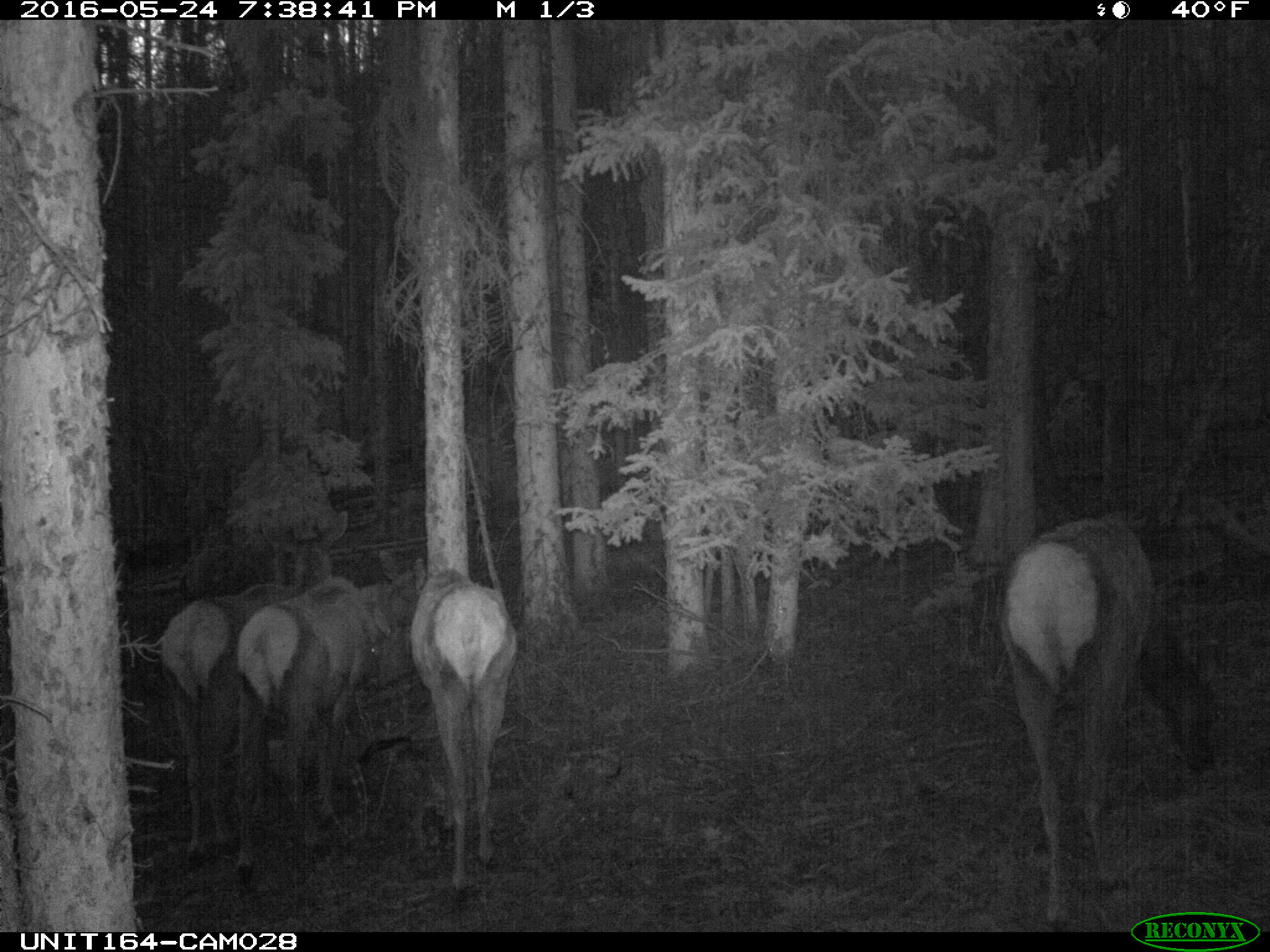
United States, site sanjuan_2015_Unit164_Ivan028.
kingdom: Animalia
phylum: Chordata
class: Mammalia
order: Artiodactyla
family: Cervidae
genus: Cervus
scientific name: Cervus elaphus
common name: red deer